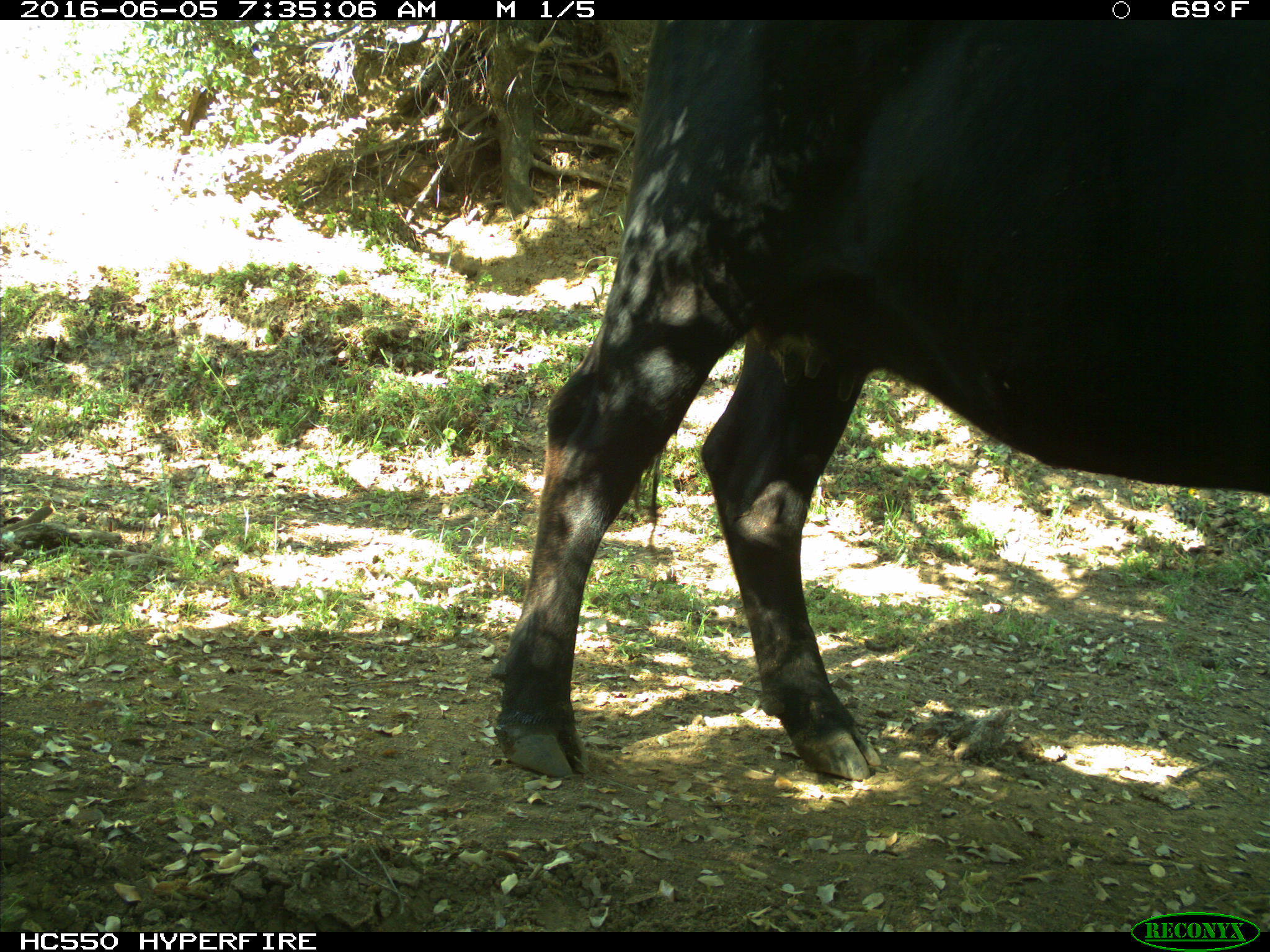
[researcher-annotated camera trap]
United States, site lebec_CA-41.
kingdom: Animalia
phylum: Chordata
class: Mammalia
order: Artiodactyla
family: Bovidae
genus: Bos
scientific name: Bos taurus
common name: domestic cow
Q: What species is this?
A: Bos taurus (domestic cow).